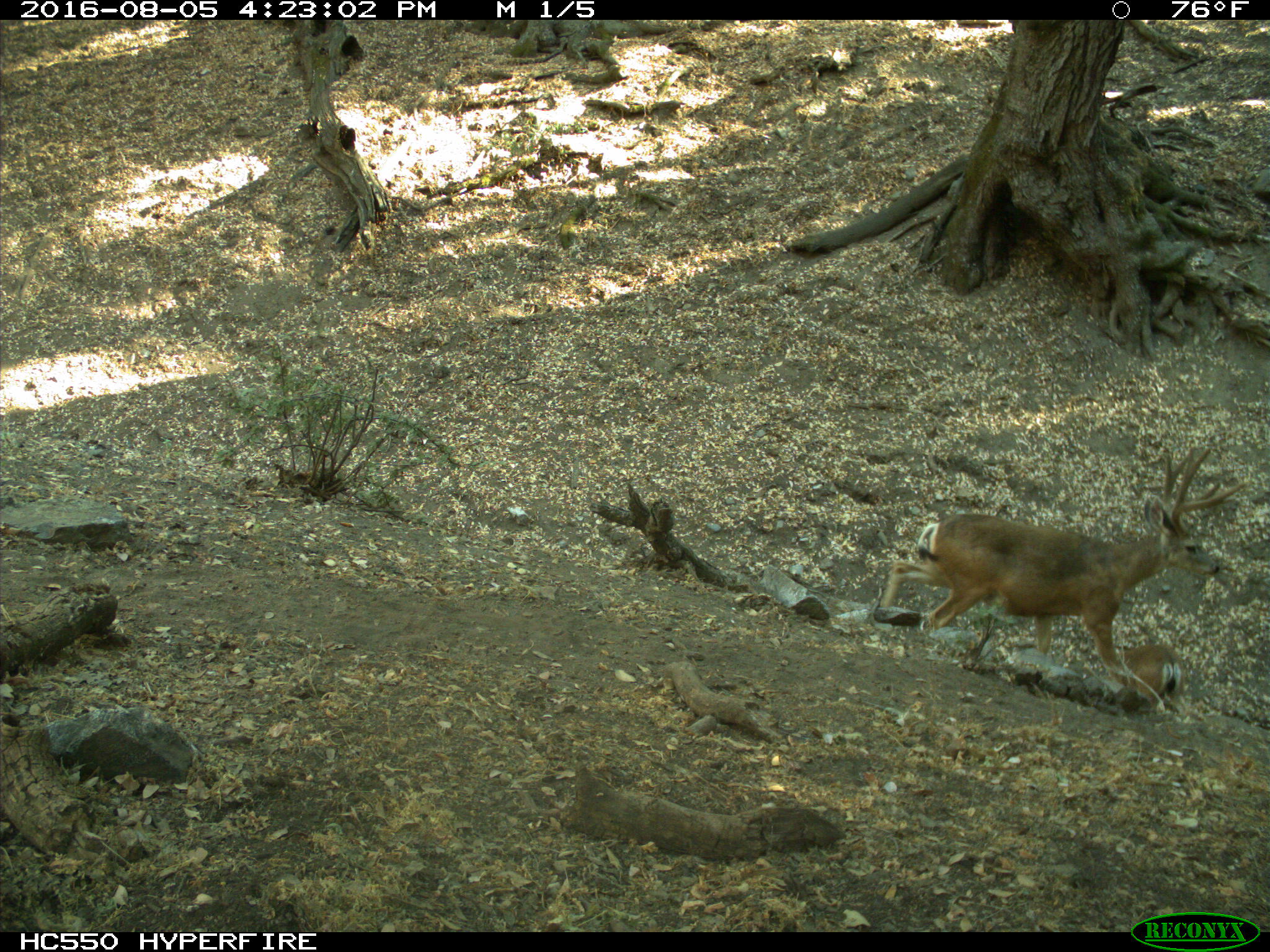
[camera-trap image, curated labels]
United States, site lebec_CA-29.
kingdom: Animalia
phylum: Chordata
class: Mammalia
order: Artiodactyla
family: Cervidae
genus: Odocoileus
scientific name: Odocoileus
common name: deer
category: unidentified deer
Unidentified deer (deer) (Odocoileus).